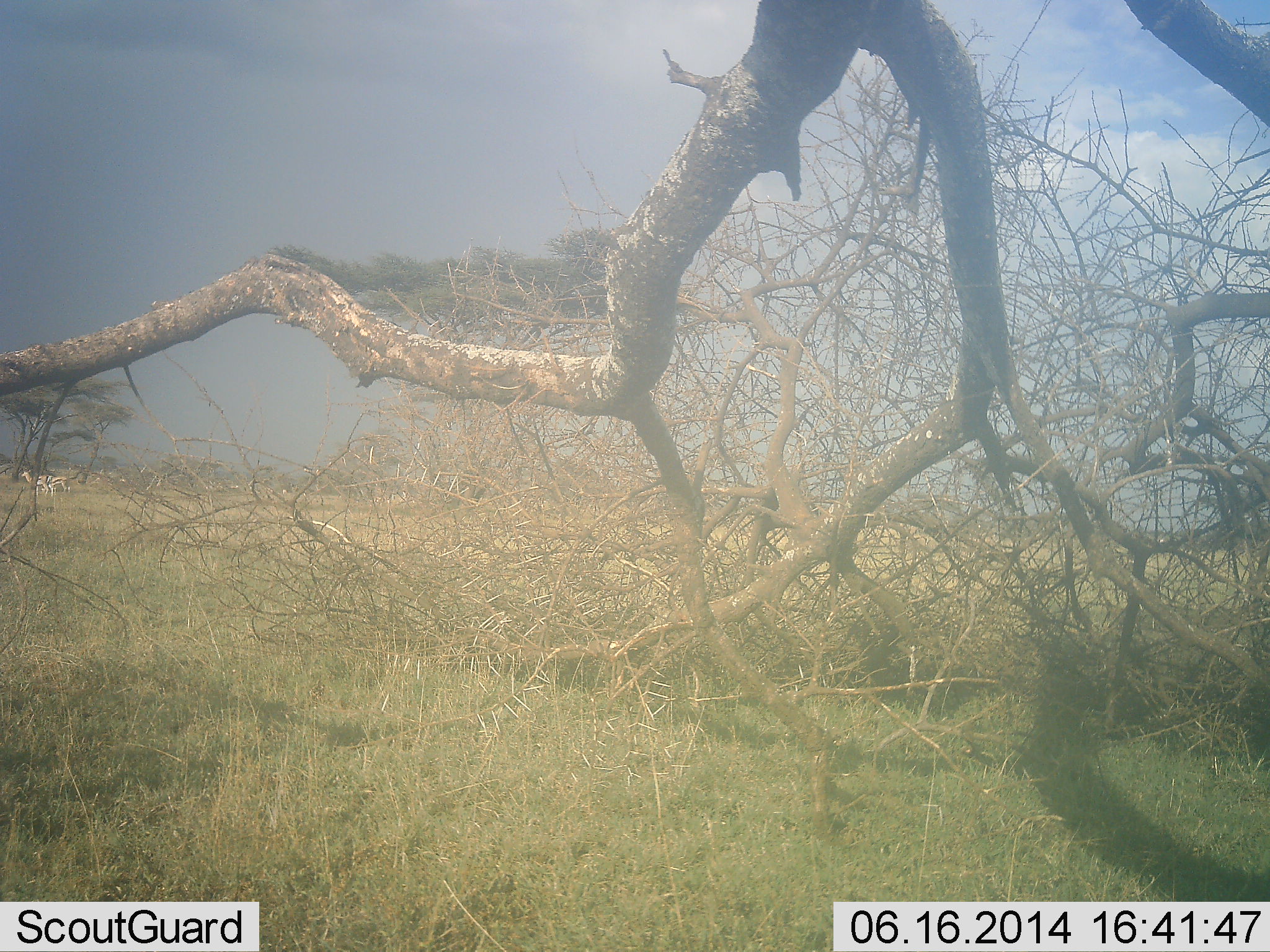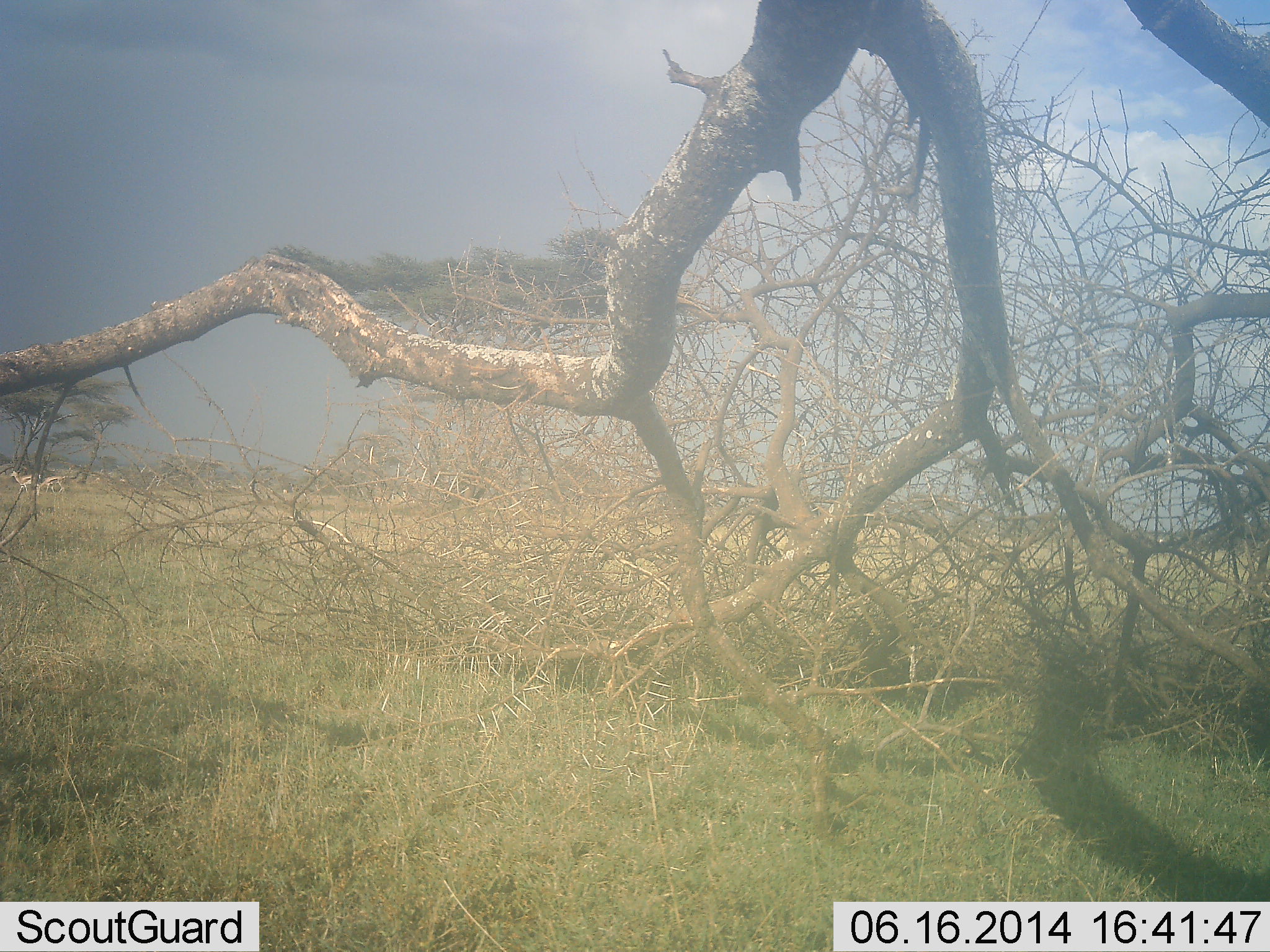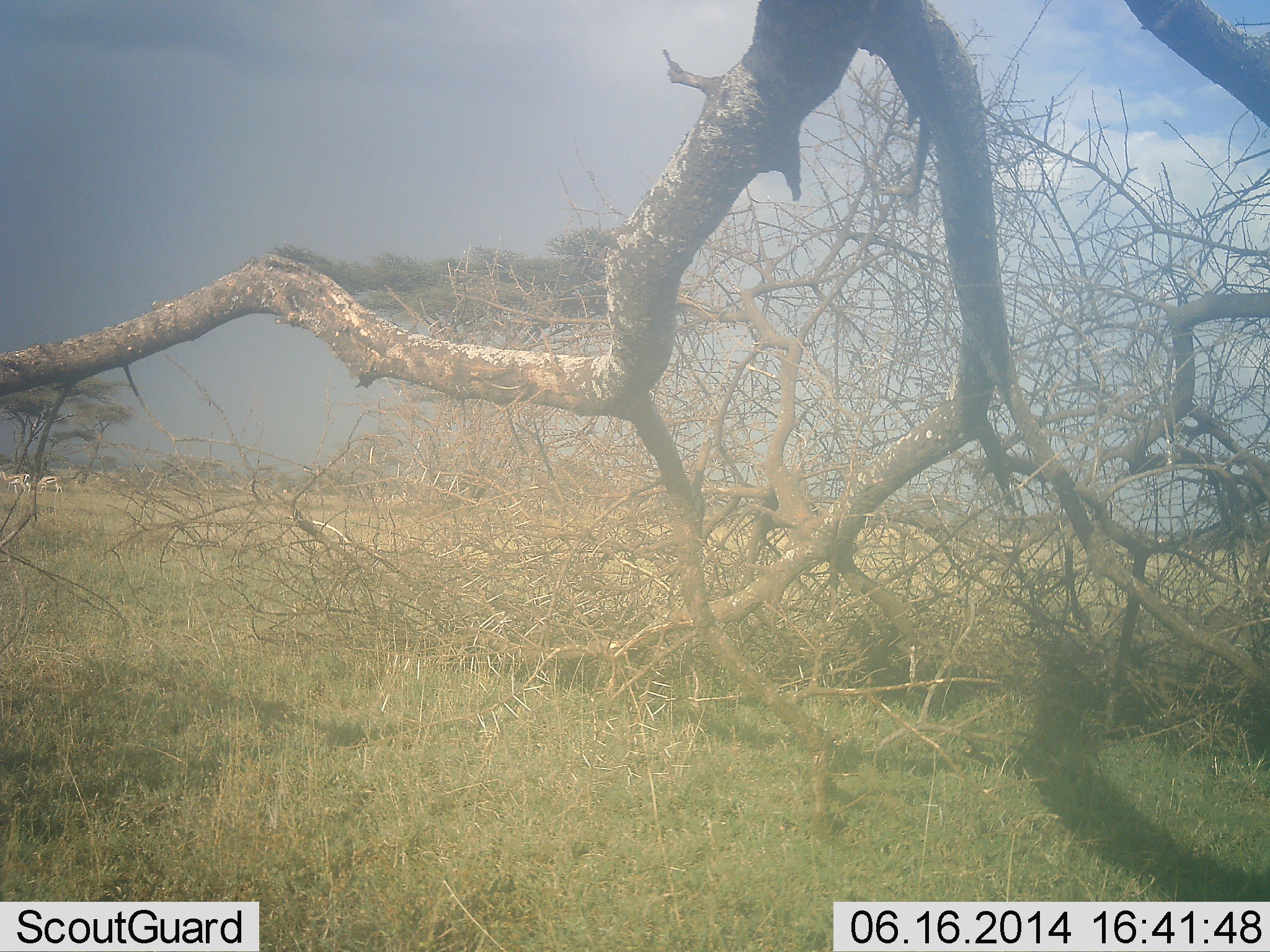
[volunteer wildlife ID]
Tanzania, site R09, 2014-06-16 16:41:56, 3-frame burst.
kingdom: Animalia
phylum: Chordata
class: Mammalia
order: Artiodactyla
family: Bovidae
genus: Eudorcas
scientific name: Eudorcas thomsonii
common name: thomson's gazelle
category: gazellethomsons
Gazellethomsons (thomson's gazelle) (Eudorcas thomsonii), count 2. Behavior (volunteer vote fractions): standing 0%, resting 0%, moving 100%, interacting 0%. Young present (vote fraction): 0%. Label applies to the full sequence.